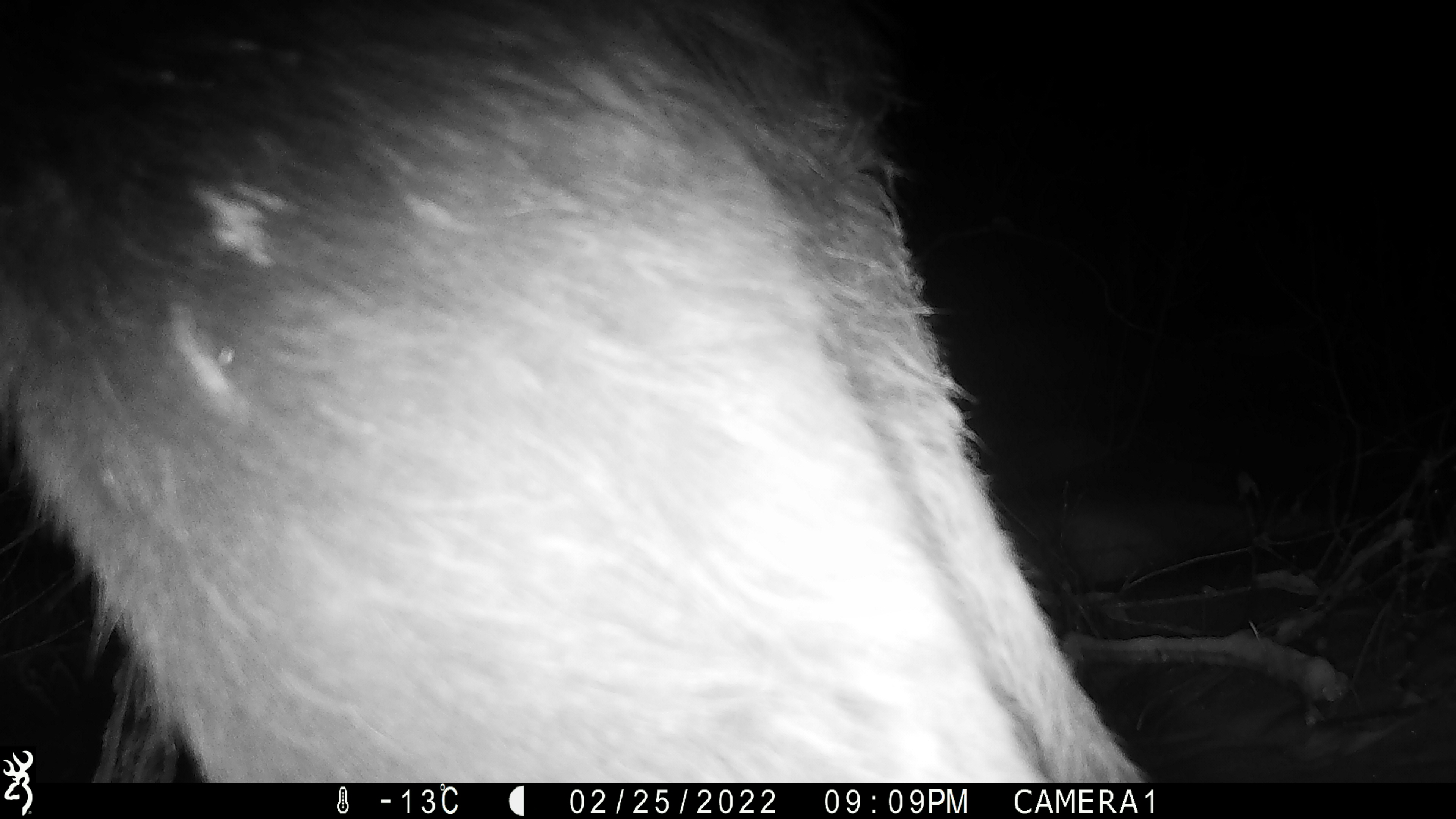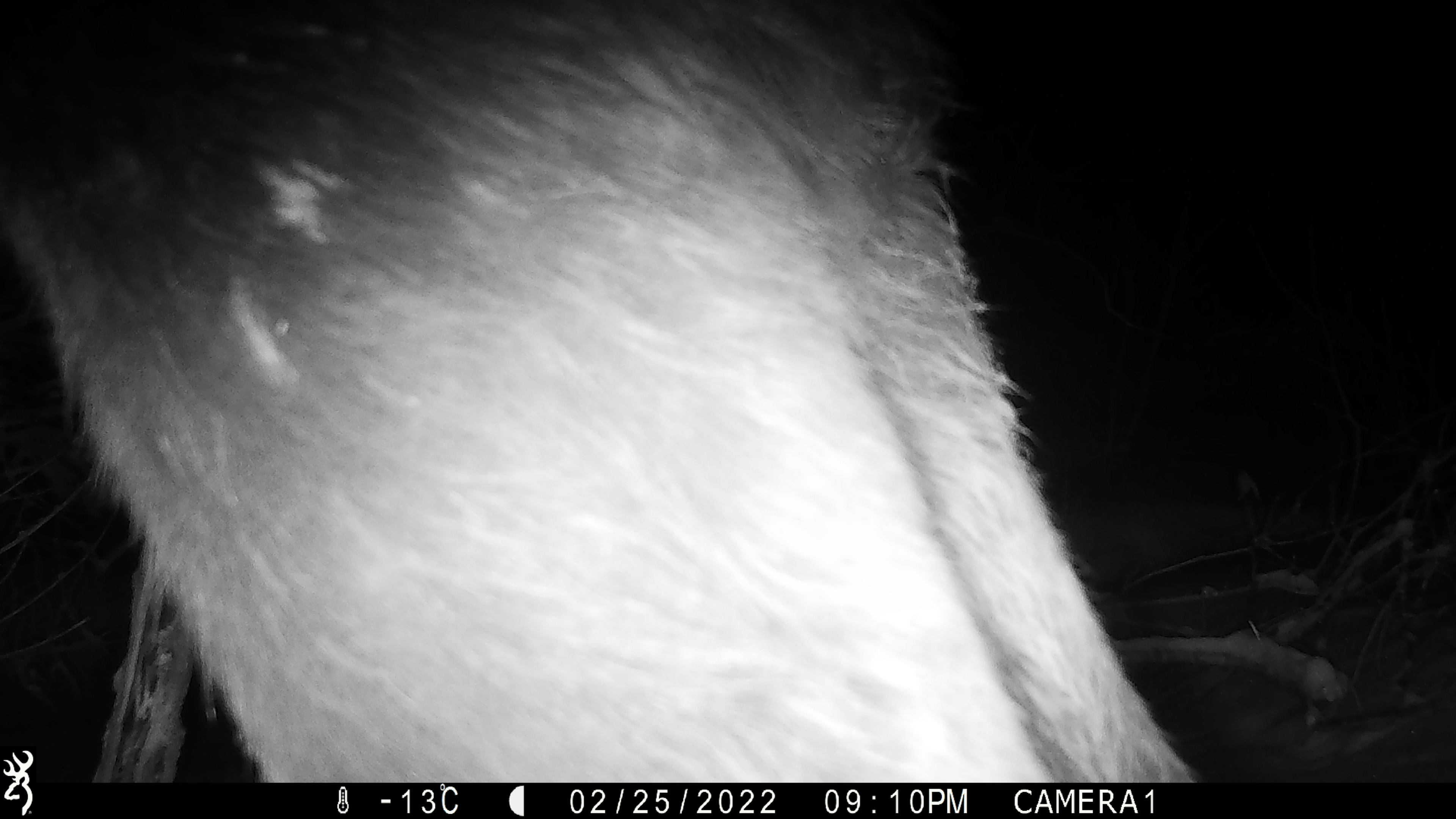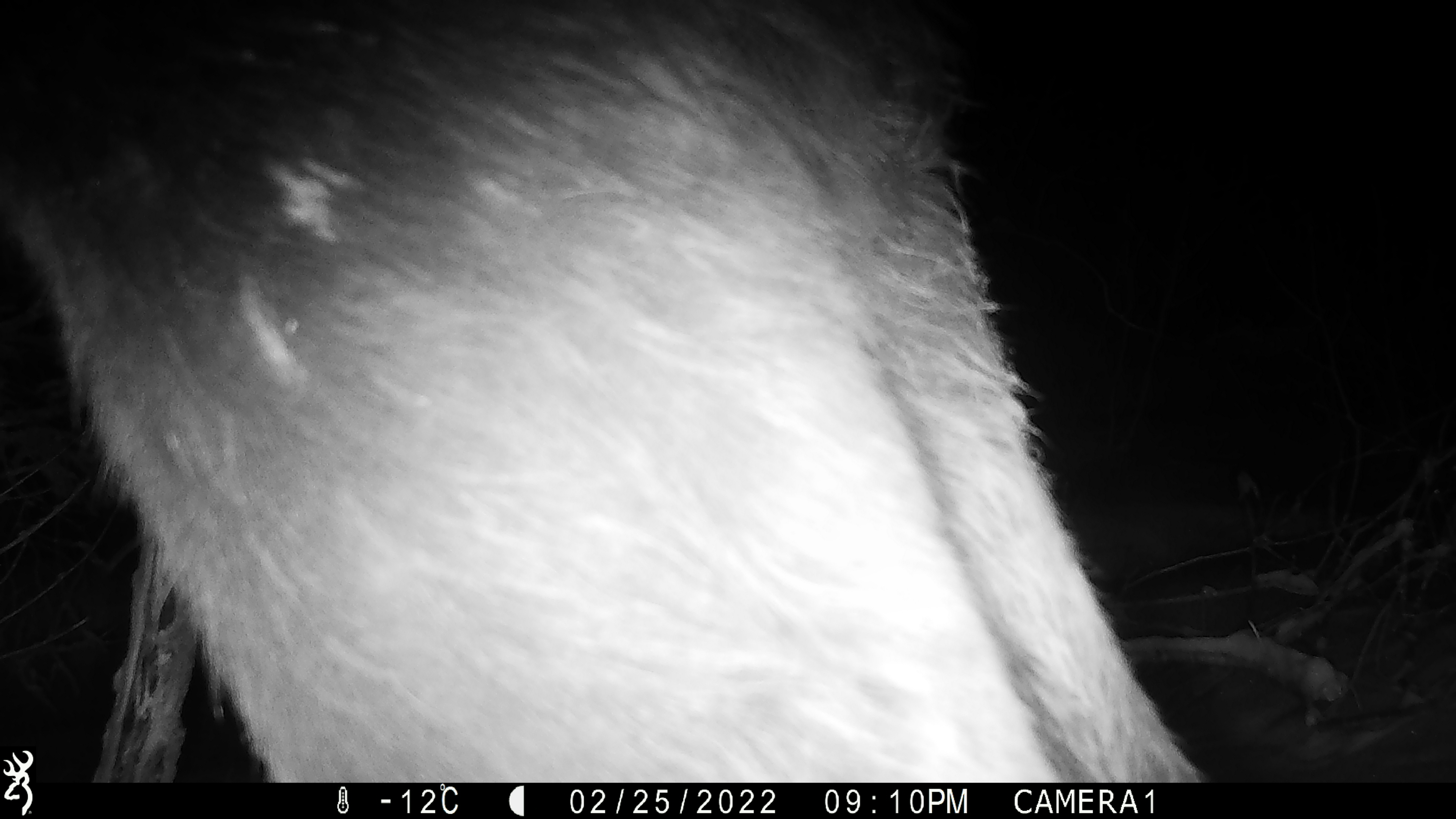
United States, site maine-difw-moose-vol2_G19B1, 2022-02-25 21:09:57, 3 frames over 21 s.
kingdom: Animalia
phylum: Chordata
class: Mammalia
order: Artiodactyla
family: Cervidae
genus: Alces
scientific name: Alces alces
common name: moose